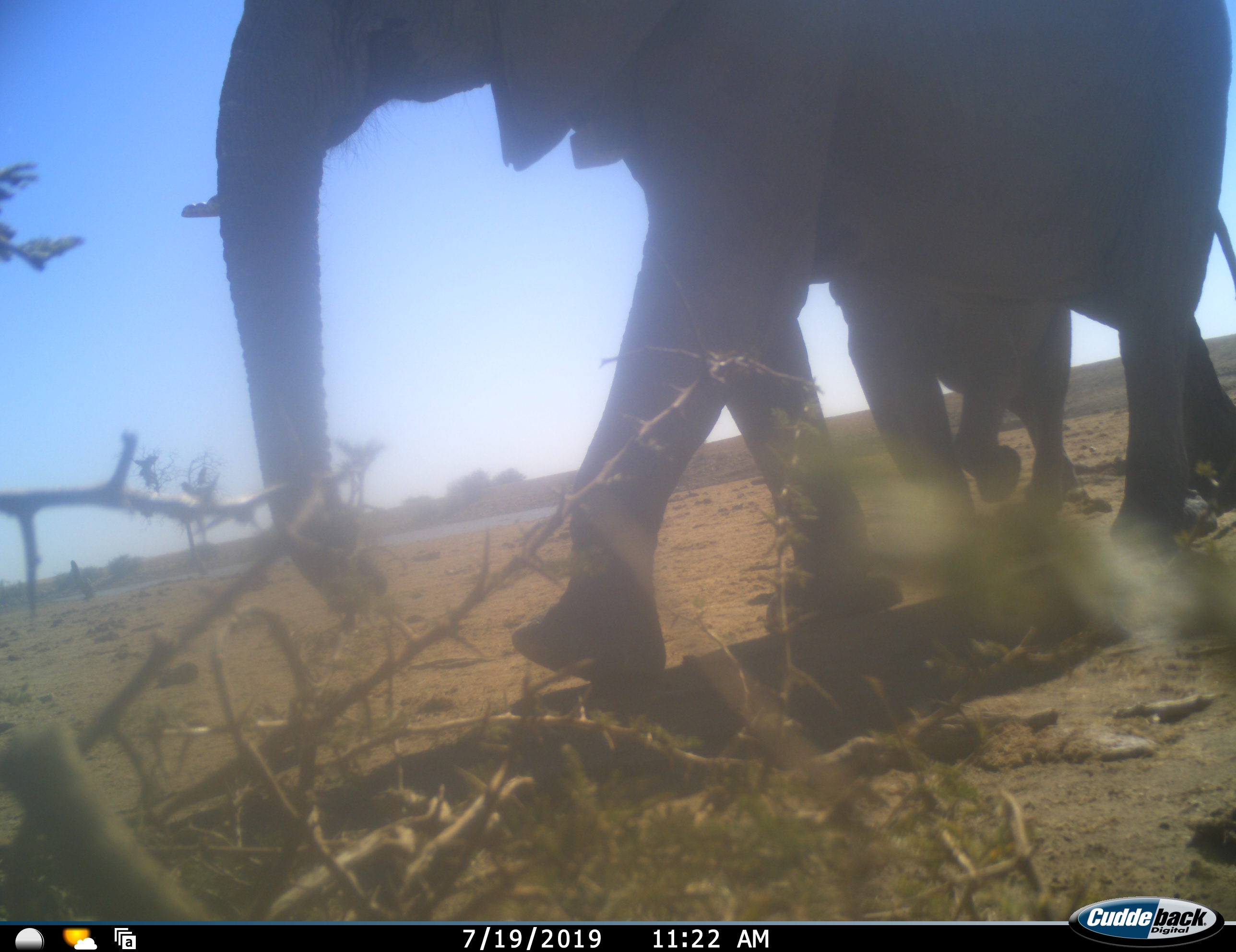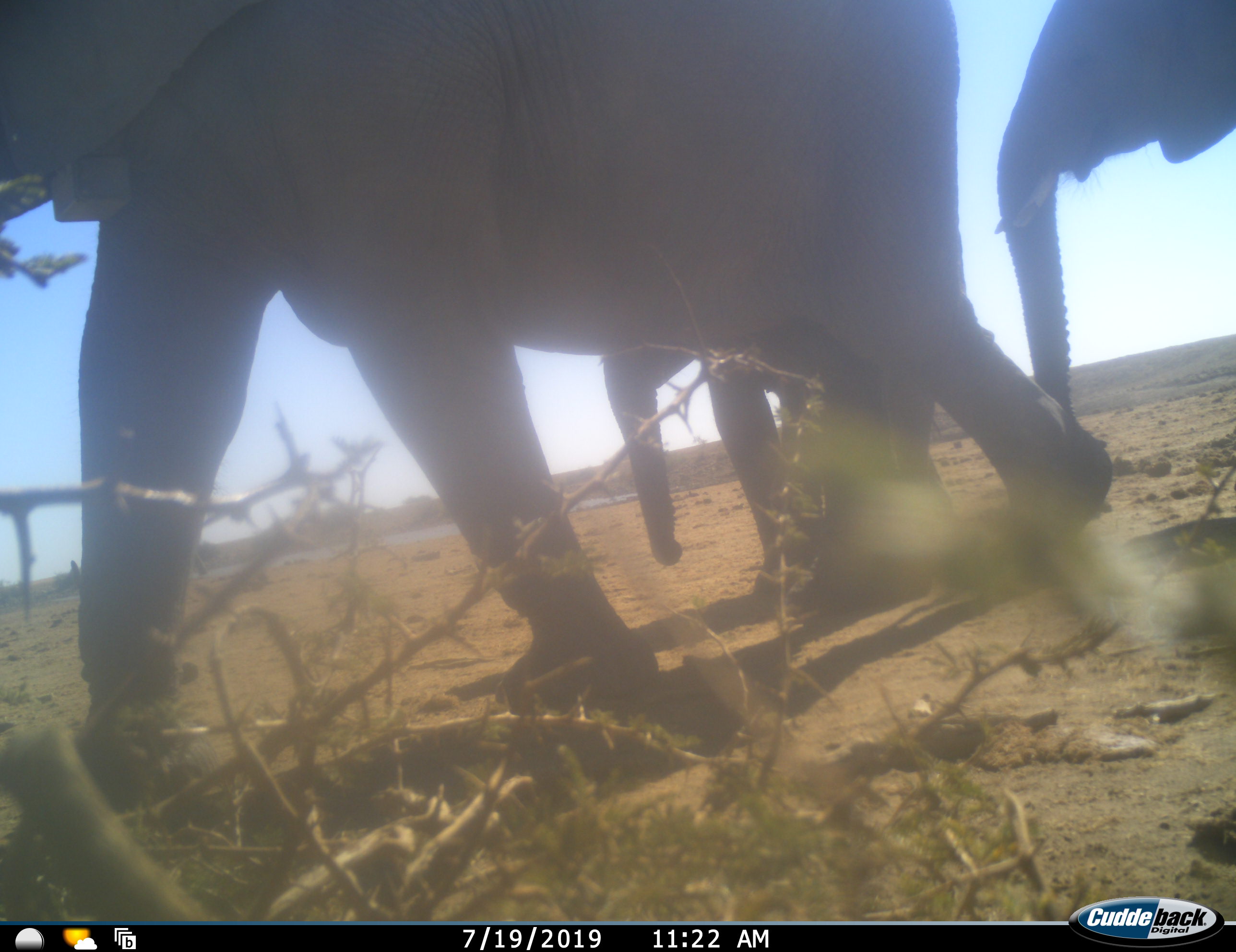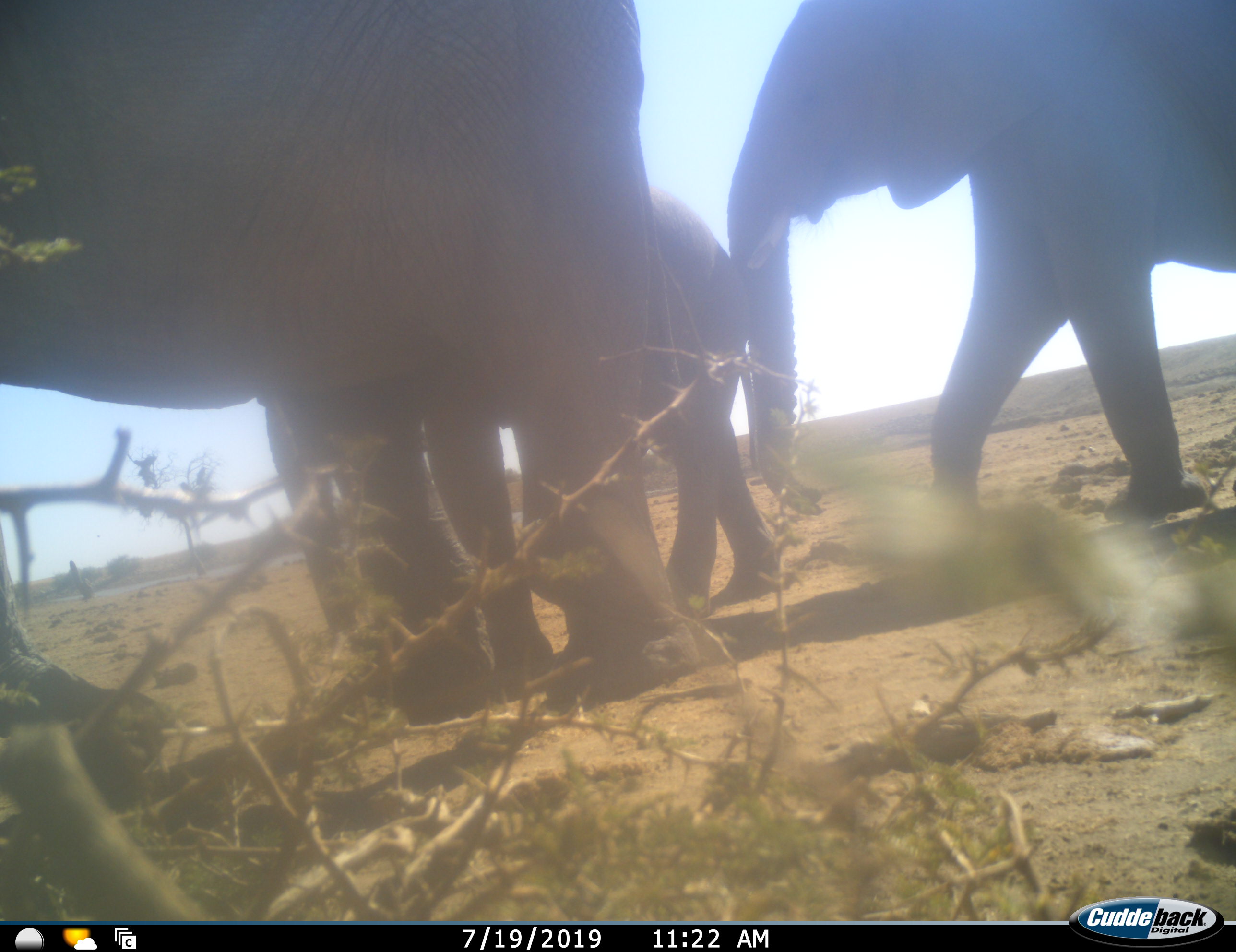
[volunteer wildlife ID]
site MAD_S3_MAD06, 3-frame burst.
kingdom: Animalia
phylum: Chordata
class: Mammalia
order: Proboscidea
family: Elephantidae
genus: Loxodonta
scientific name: Loxodonta africana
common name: african bush elephant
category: elephant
Elephant (african bush elephant) (Loxodonta africana), count 3. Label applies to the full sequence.